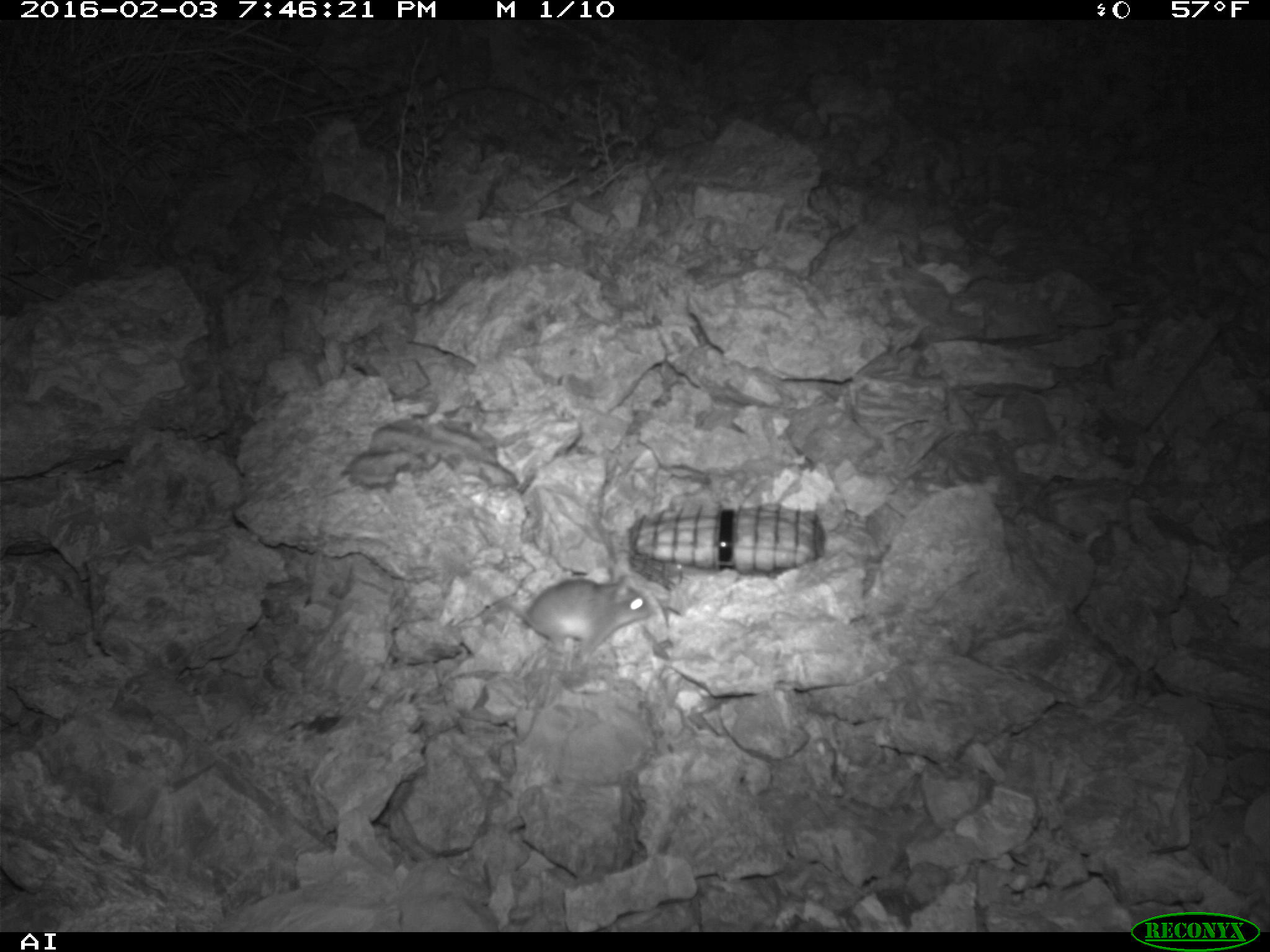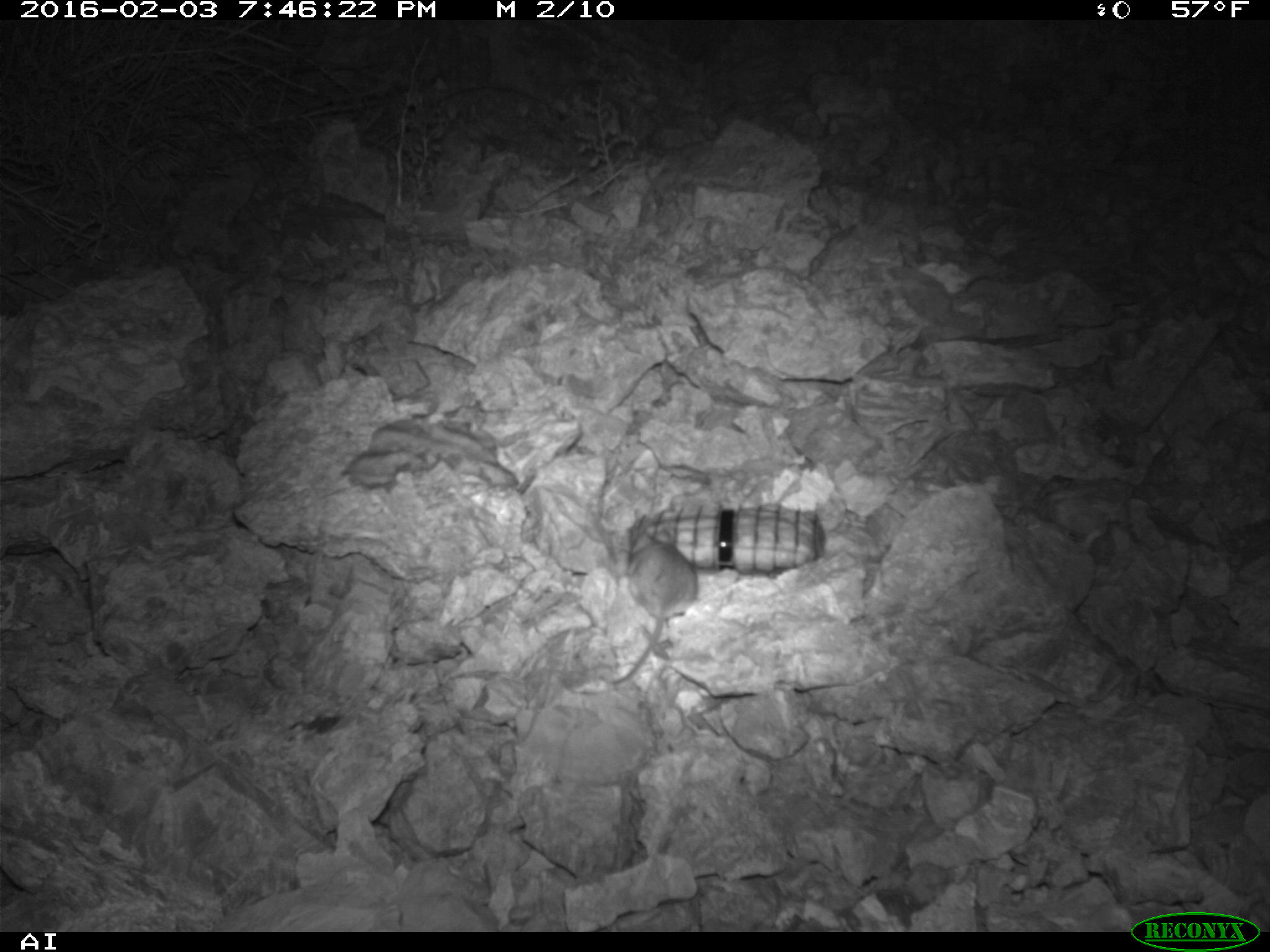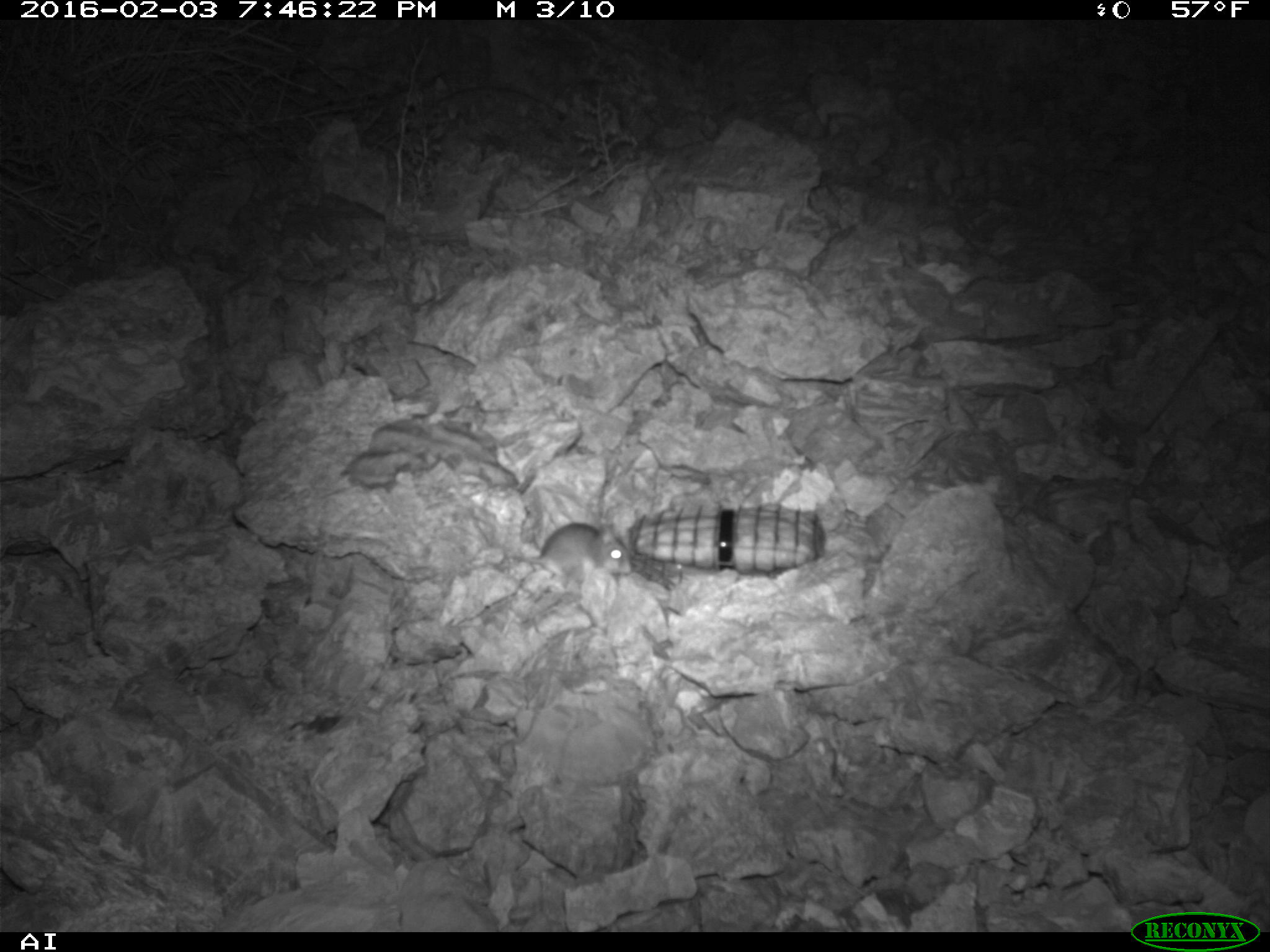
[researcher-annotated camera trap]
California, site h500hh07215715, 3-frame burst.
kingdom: Animalia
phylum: Chordata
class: Mammalia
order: Rodentia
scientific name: Rodentia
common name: rodent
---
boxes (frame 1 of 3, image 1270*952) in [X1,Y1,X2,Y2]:
rodent: [478,579,654,666]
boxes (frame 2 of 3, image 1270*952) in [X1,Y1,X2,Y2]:
rodent: [611,528,699,685]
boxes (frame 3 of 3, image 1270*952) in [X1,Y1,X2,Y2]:
rodent: [467,512,631,576]